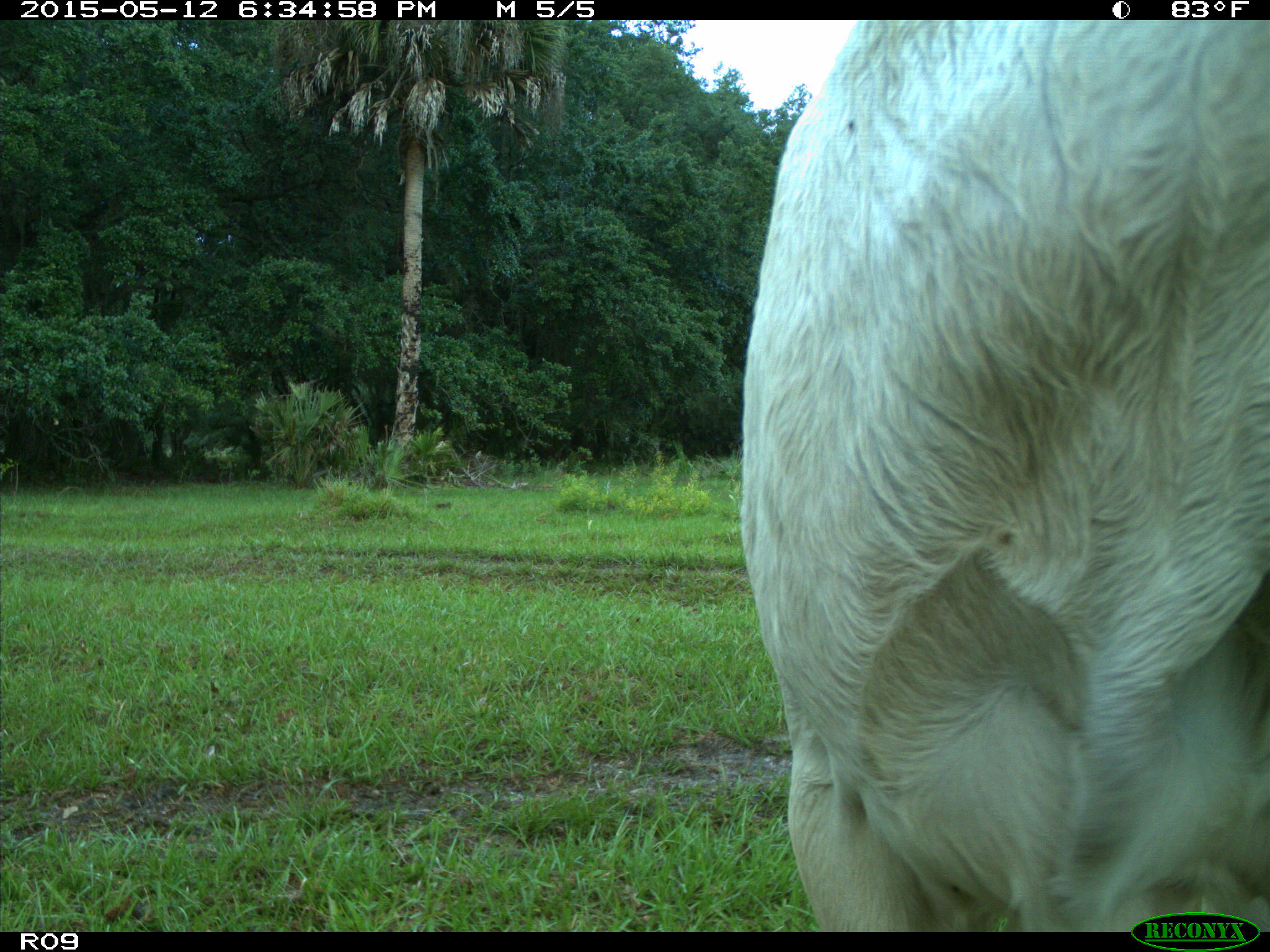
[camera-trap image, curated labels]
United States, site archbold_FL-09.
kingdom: Animalia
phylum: Chordata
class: Mammalia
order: Artiodactyla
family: Bovidae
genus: Bos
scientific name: Bos taurus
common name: domestic cow